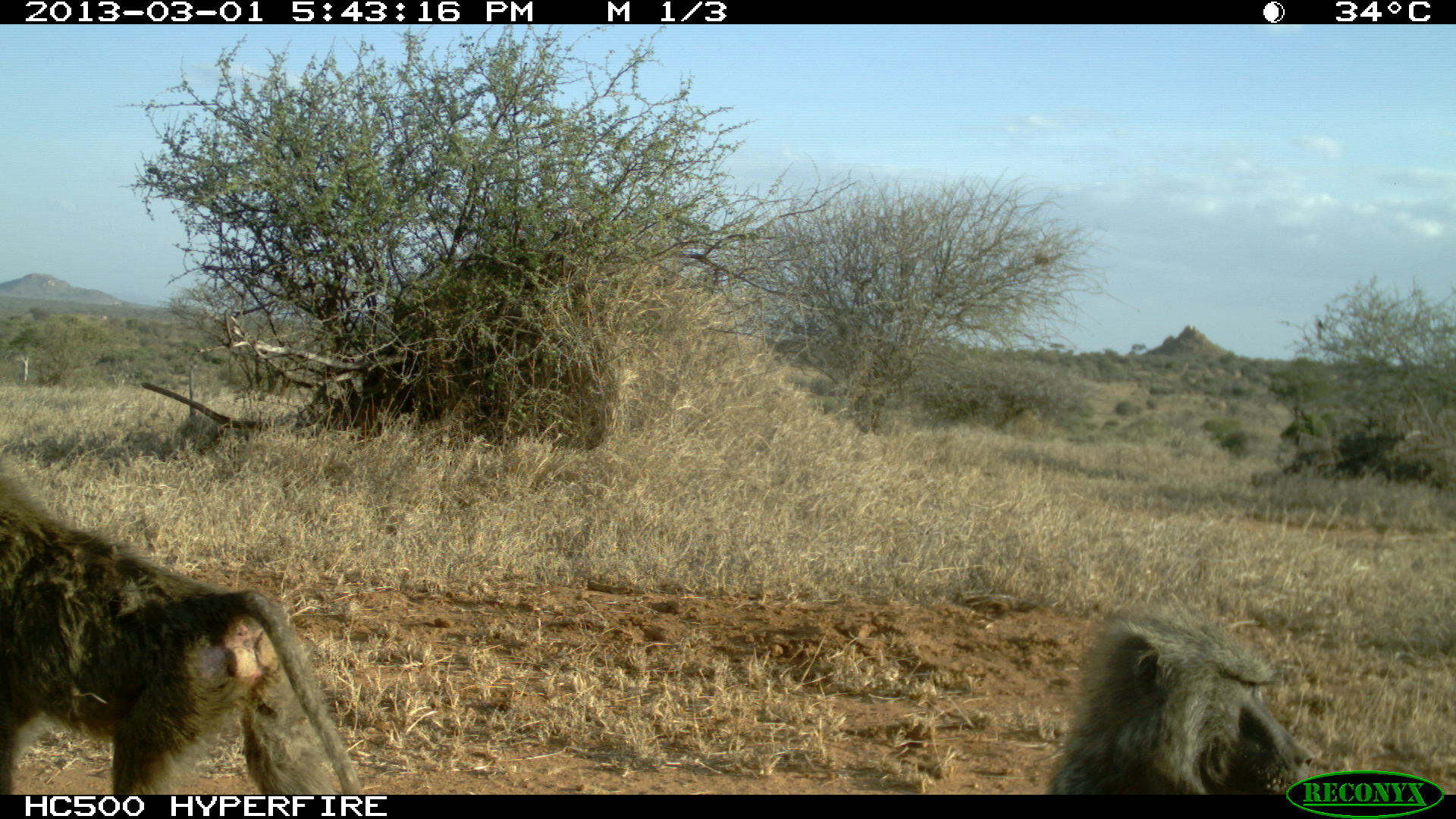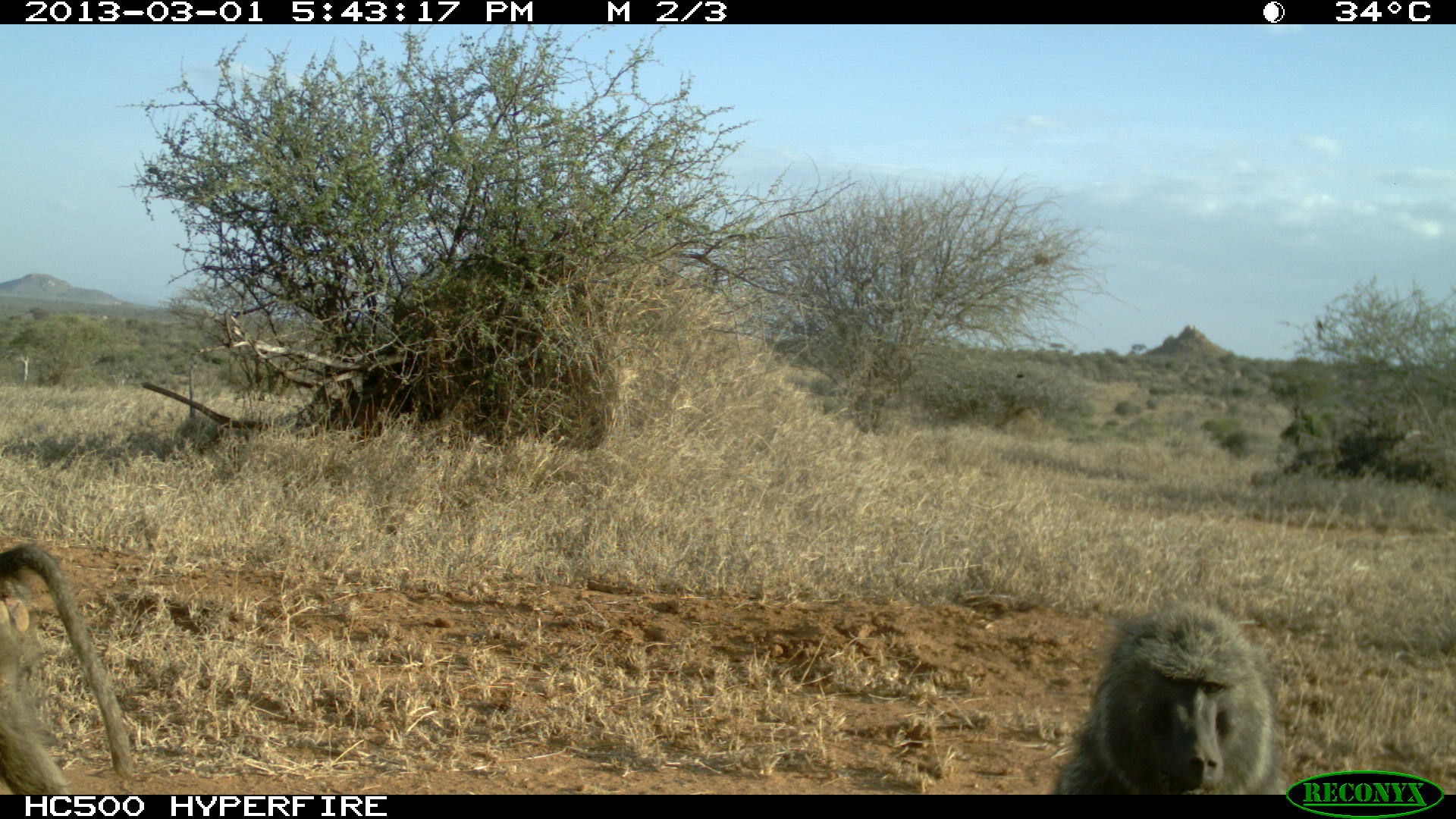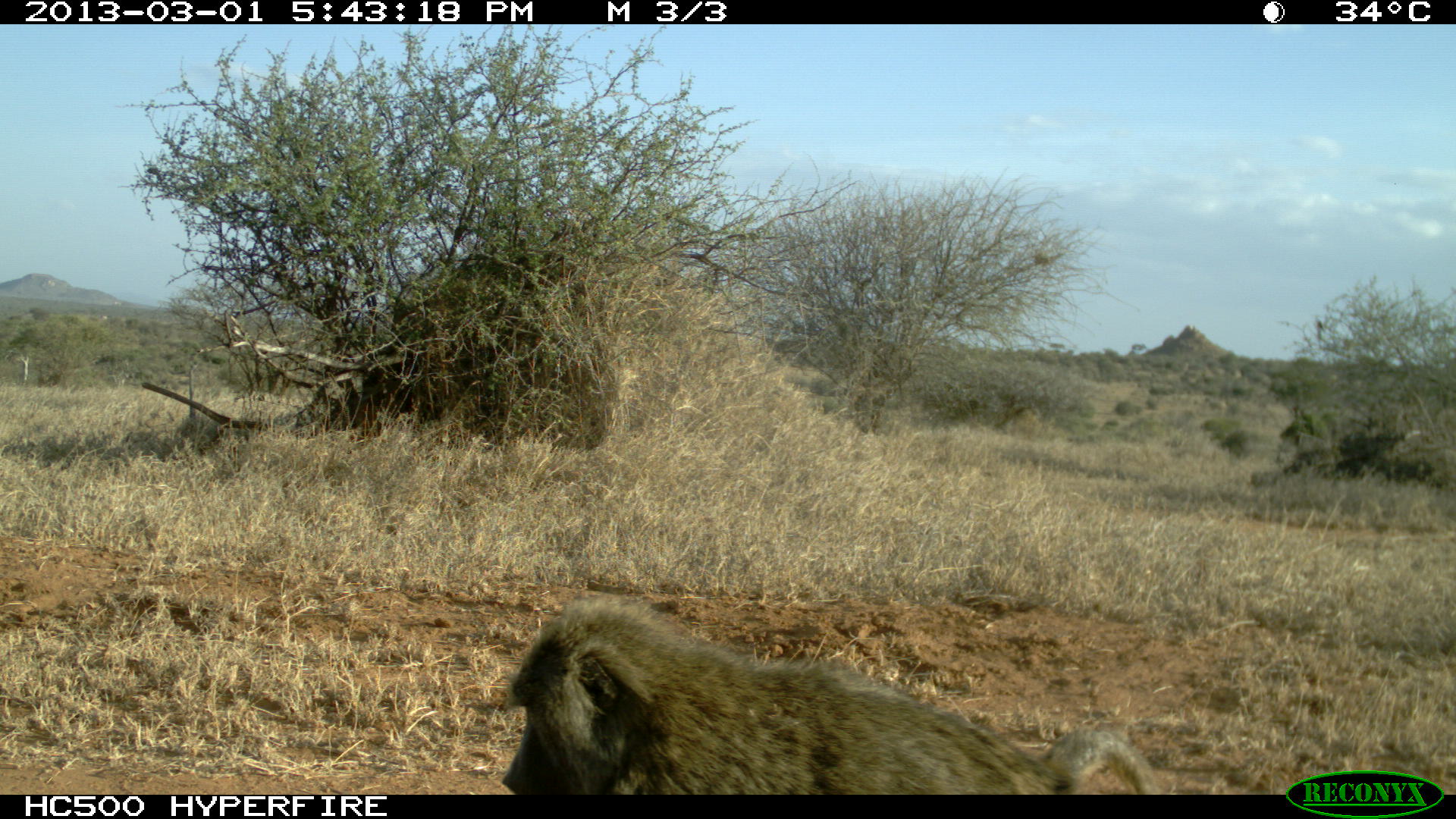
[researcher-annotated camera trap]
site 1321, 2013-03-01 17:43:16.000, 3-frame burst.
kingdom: Animalia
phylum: Chordata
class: Mammalia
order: Primates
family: Cercopithecidae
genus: Papio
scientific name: Papio anubis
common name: olive baboon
Papio anubis (olive baboon), count 2.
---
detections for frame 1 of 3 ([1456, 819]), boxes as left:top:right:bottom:
papio anubis: 0:464:362:796; 1041:607:1317:796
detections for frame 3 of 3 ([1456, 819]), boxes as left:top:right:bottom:
papio anubis: 501:591:1162:801